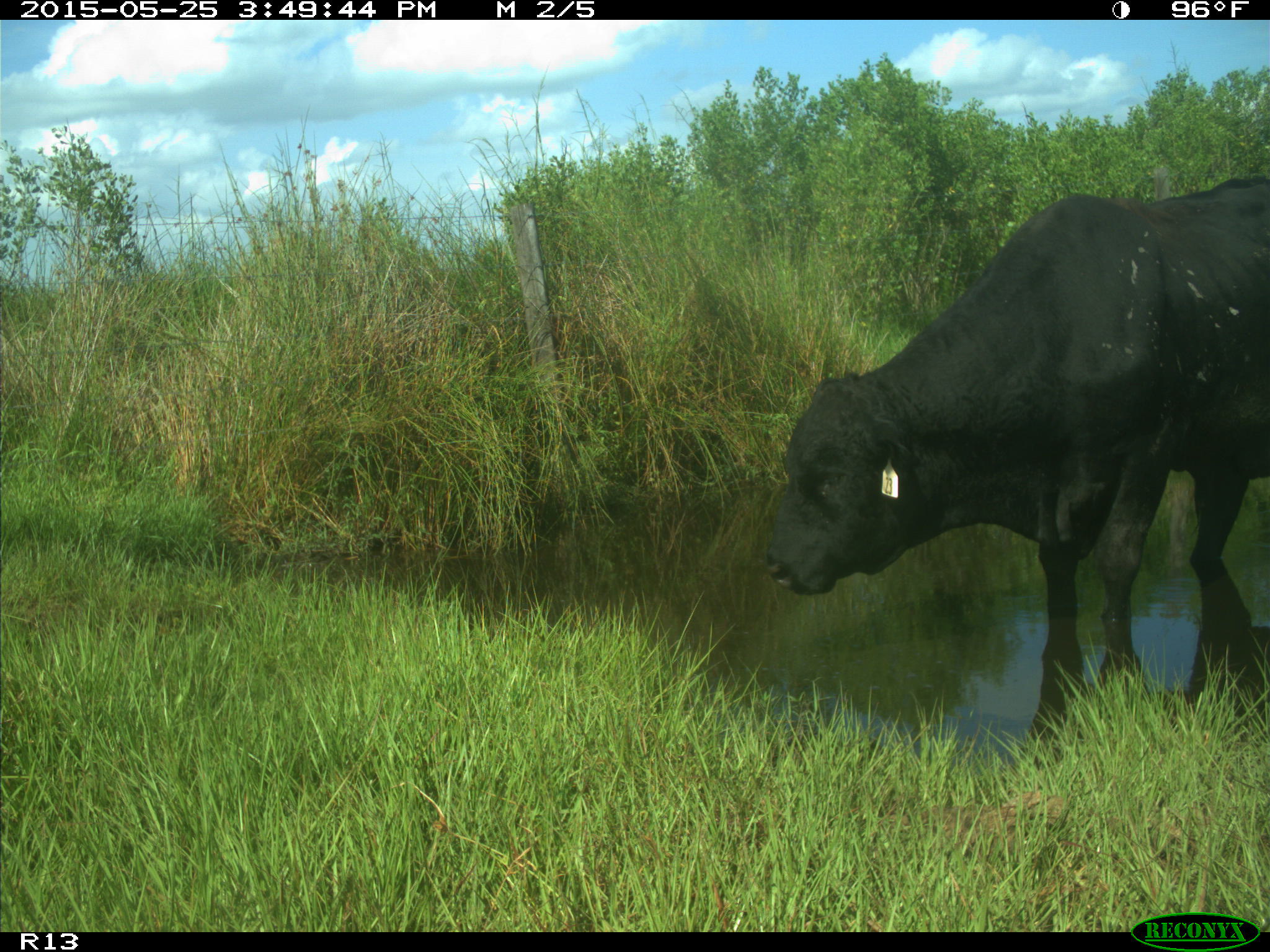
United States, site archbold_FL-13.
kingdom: Animalia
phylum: Chordata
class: Mammalia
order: Artiodactyla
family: Bovidae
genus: Bos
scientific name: Bos taurus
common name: domestic cow